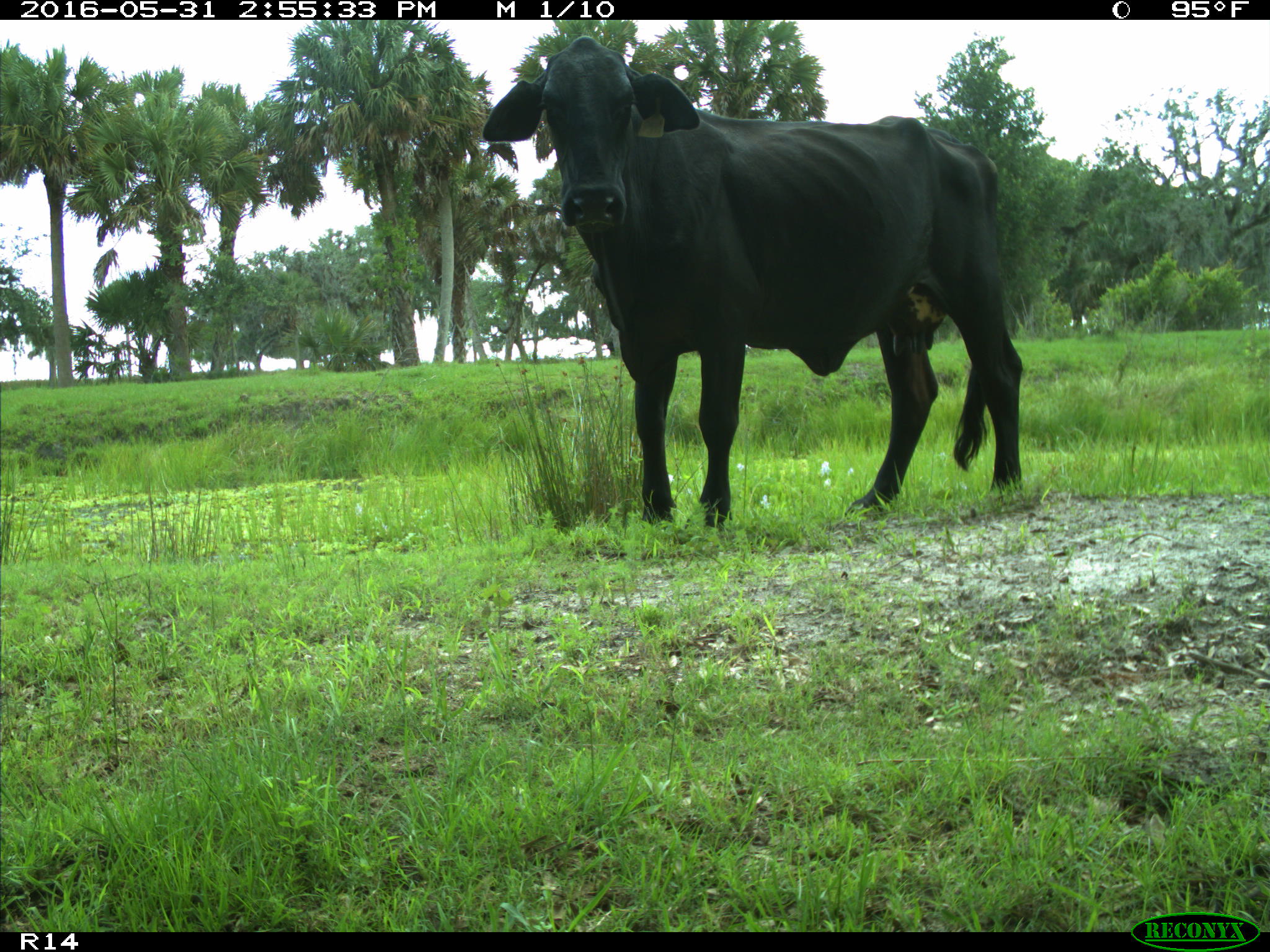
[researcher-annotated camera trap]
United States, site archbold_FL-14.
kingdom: Animalia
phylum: Chordata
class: Mammalia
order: Artiodactyla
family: Bovidae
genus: Bos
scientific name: Bos taurus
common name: domestic cow